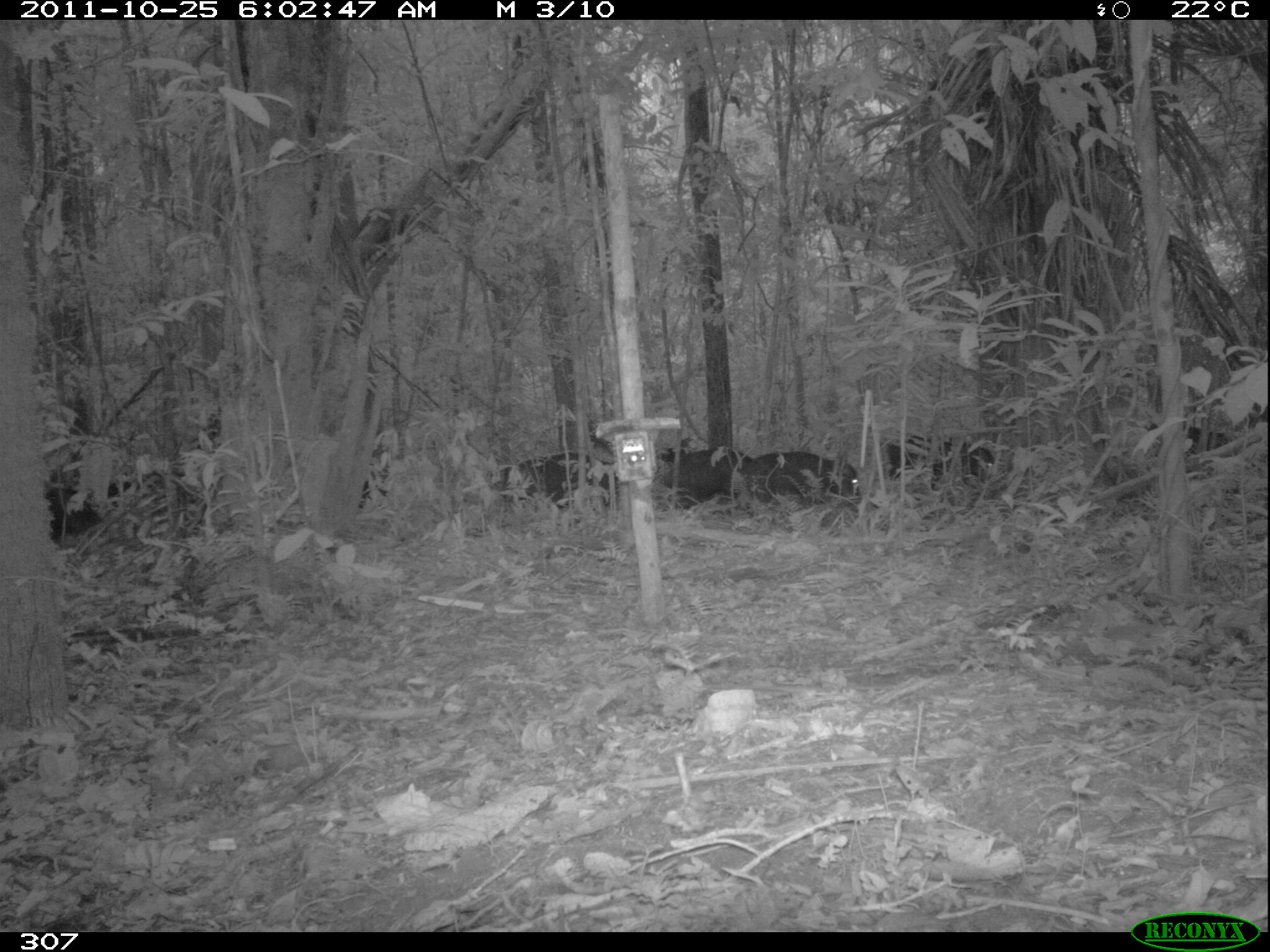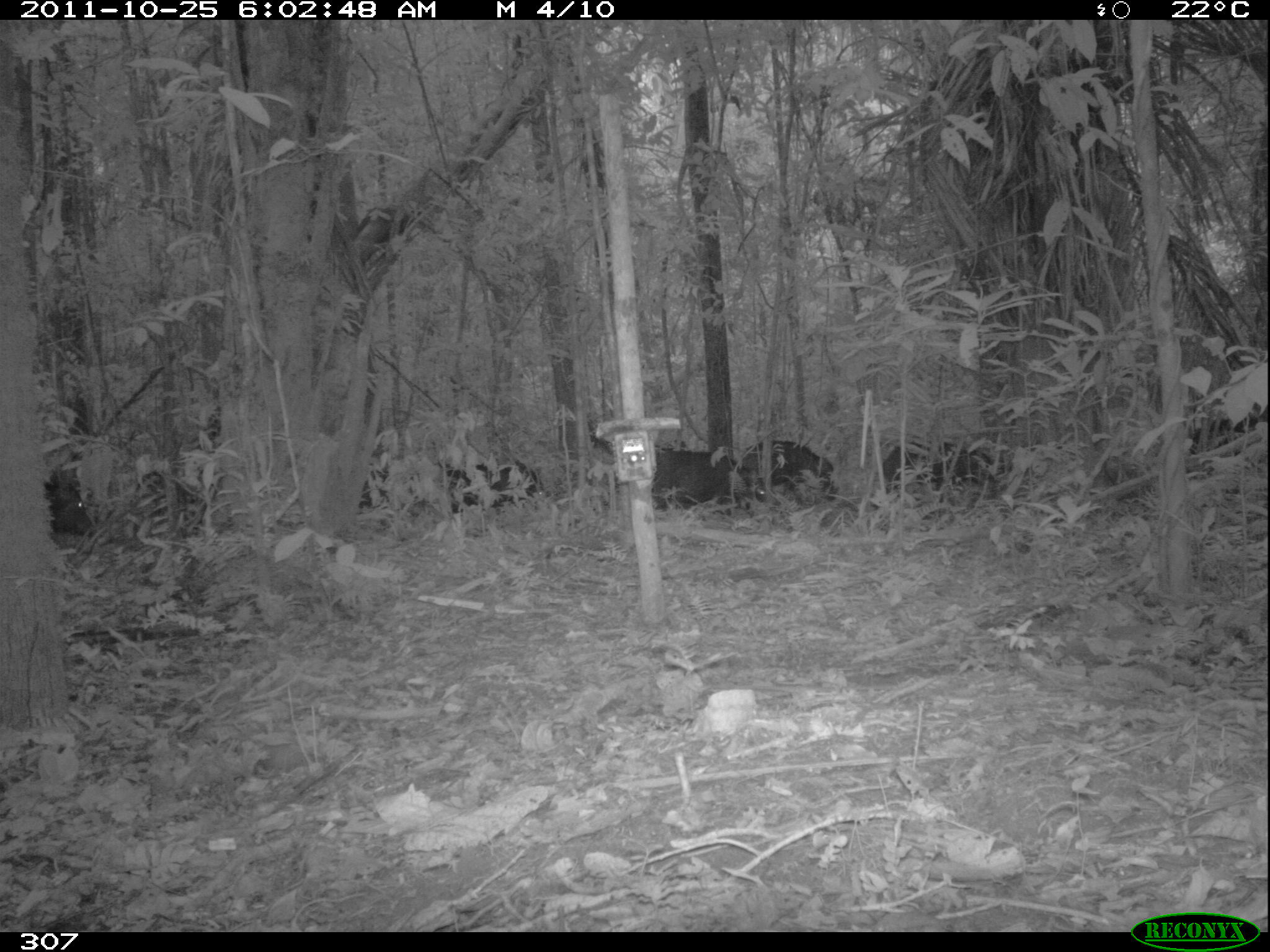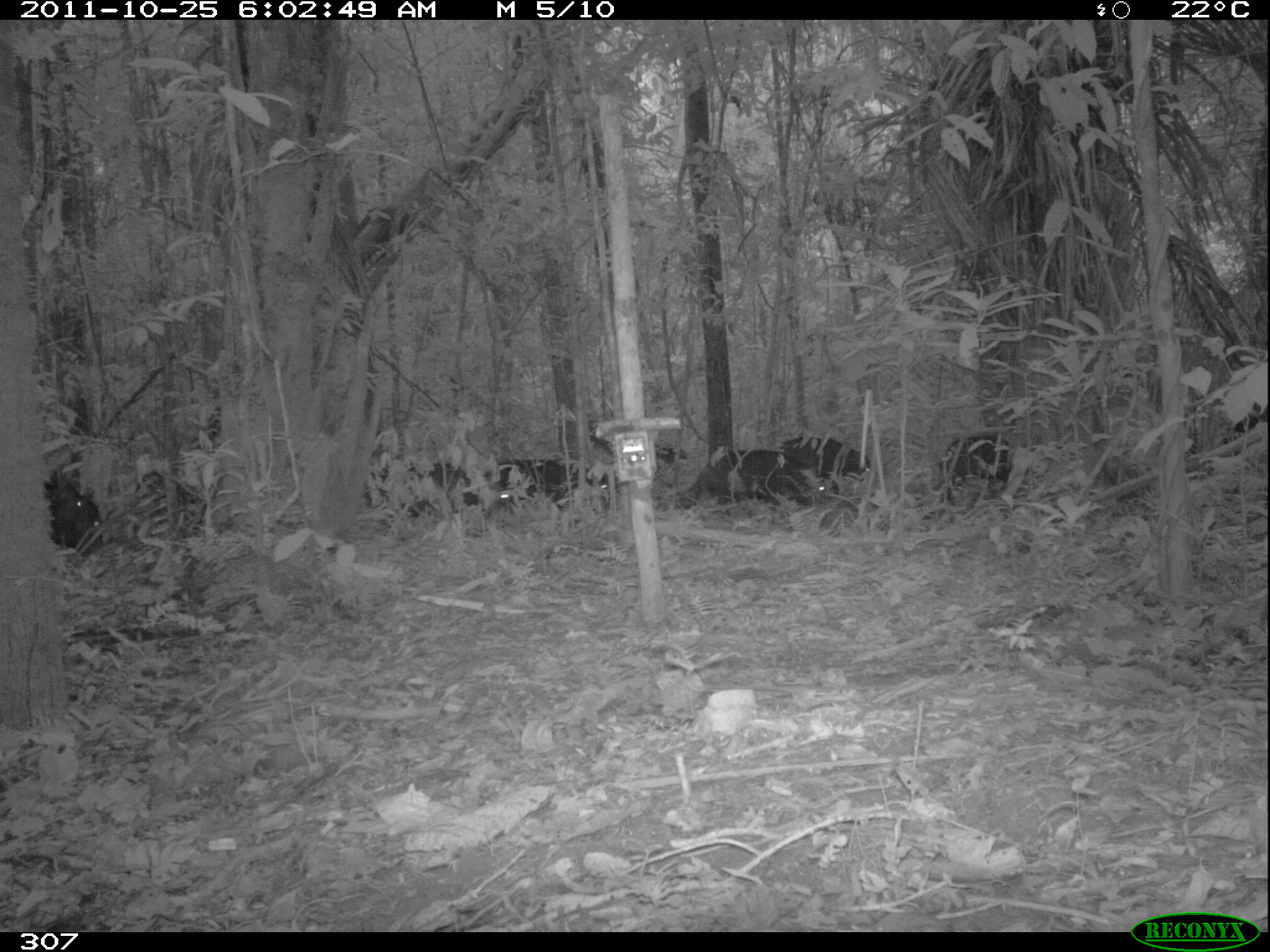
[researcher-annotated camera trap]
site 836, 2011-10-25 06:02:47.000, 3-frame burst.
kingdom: Animalia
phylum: Chordata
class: Mammalia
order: Artiodactyla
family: Tayassuidae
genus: Tayassu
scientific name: Tayassu pecari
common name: white-lipped peccary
Tayassu pecari (white-lipped peccary).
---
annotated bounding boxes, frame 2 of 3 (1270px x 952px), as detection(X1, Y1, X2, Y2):
tayassu pecari: detection(651, 445, 765, 522); detection(764, 442, 861, 525); detection(870, 441, 1000, 497); detection(441, 458, 544, 528); detection(42, 472, 99, 539)